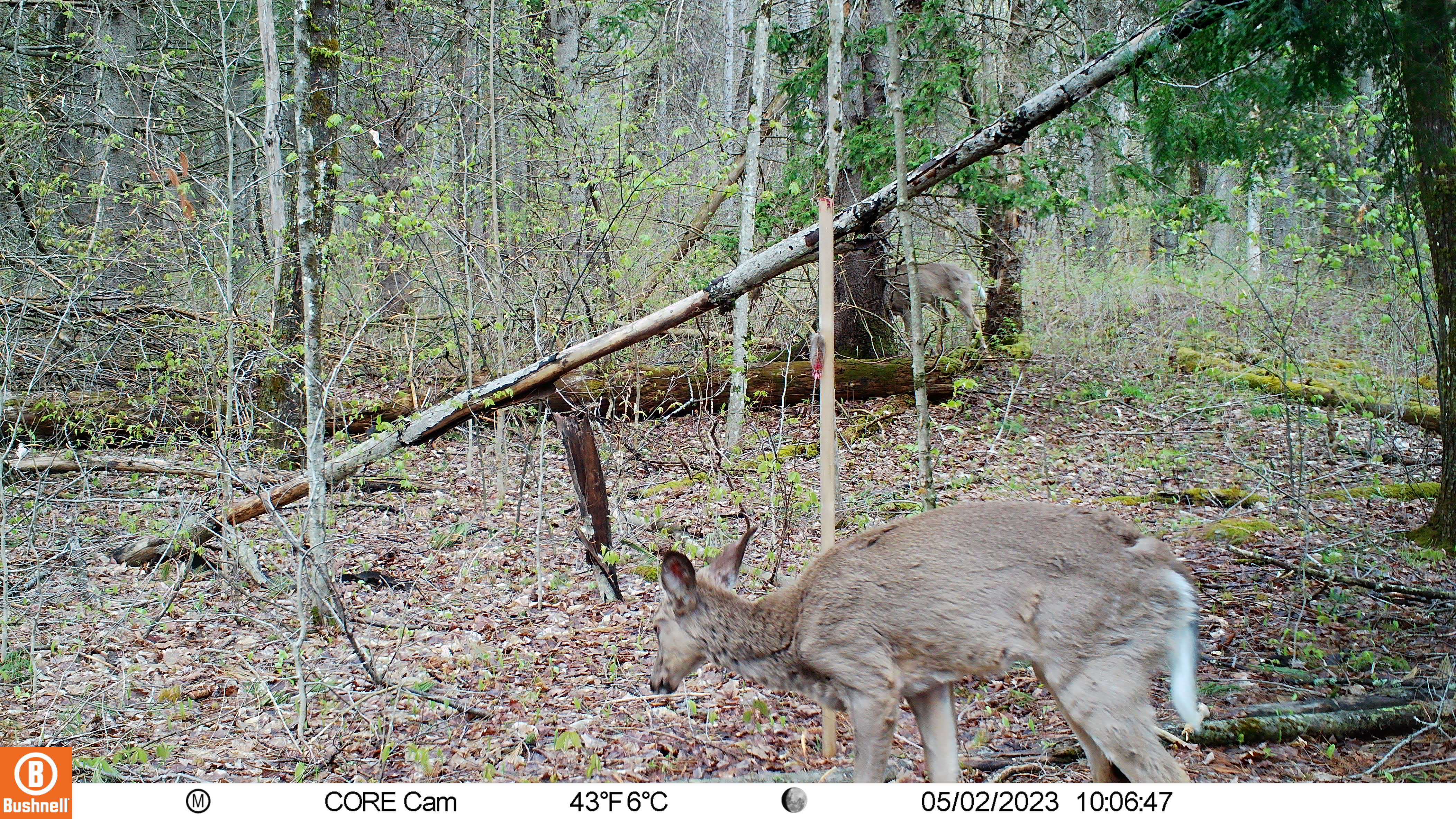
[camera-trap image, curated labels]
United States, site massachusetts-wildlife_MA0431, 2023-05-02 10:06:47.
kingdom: Animalia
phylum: Chordata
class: Mammalia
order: Artiodactyla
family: Cervidae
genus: Odocoileus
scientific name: Odocoileus virginianus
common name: white-tailed deer